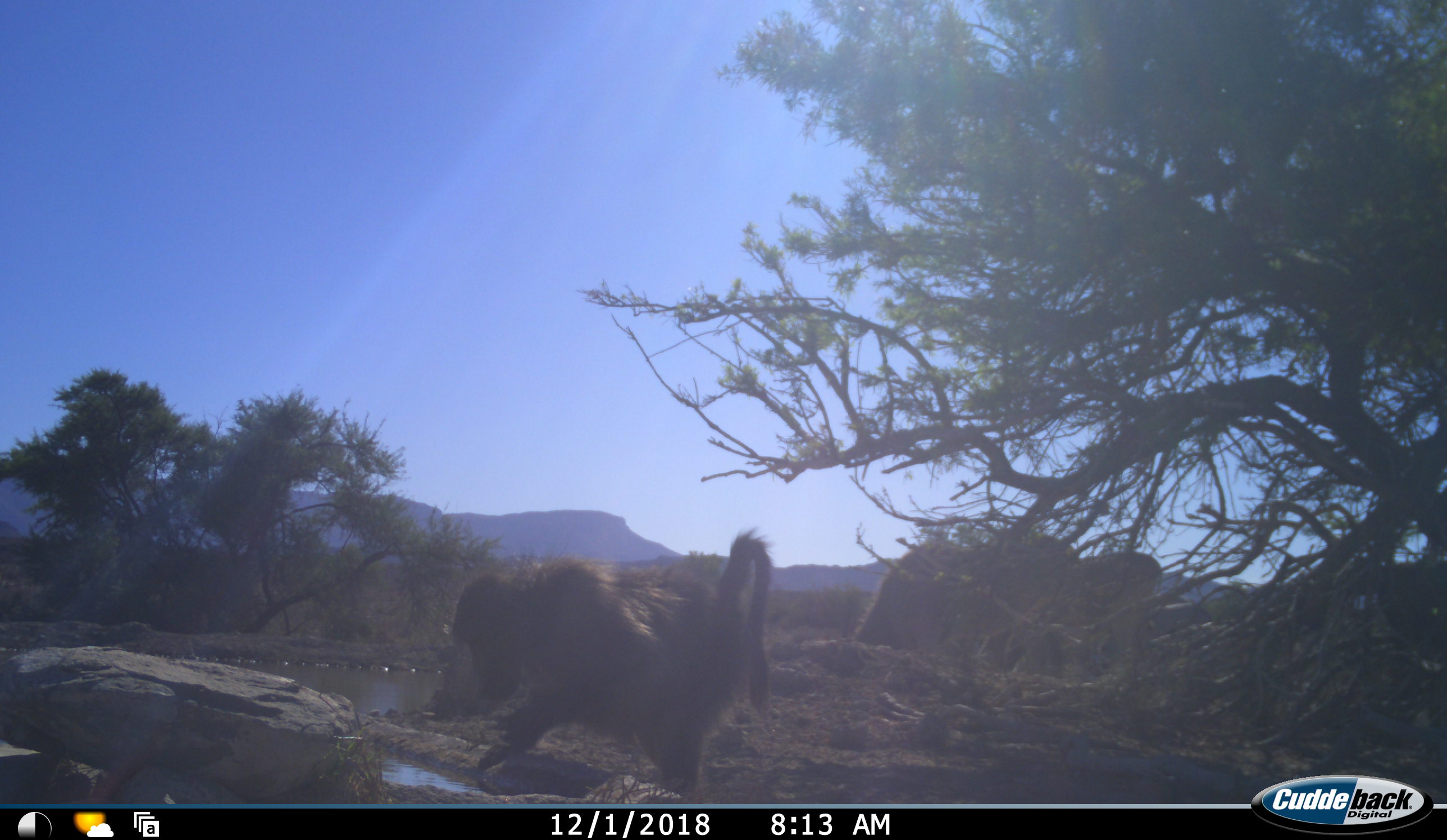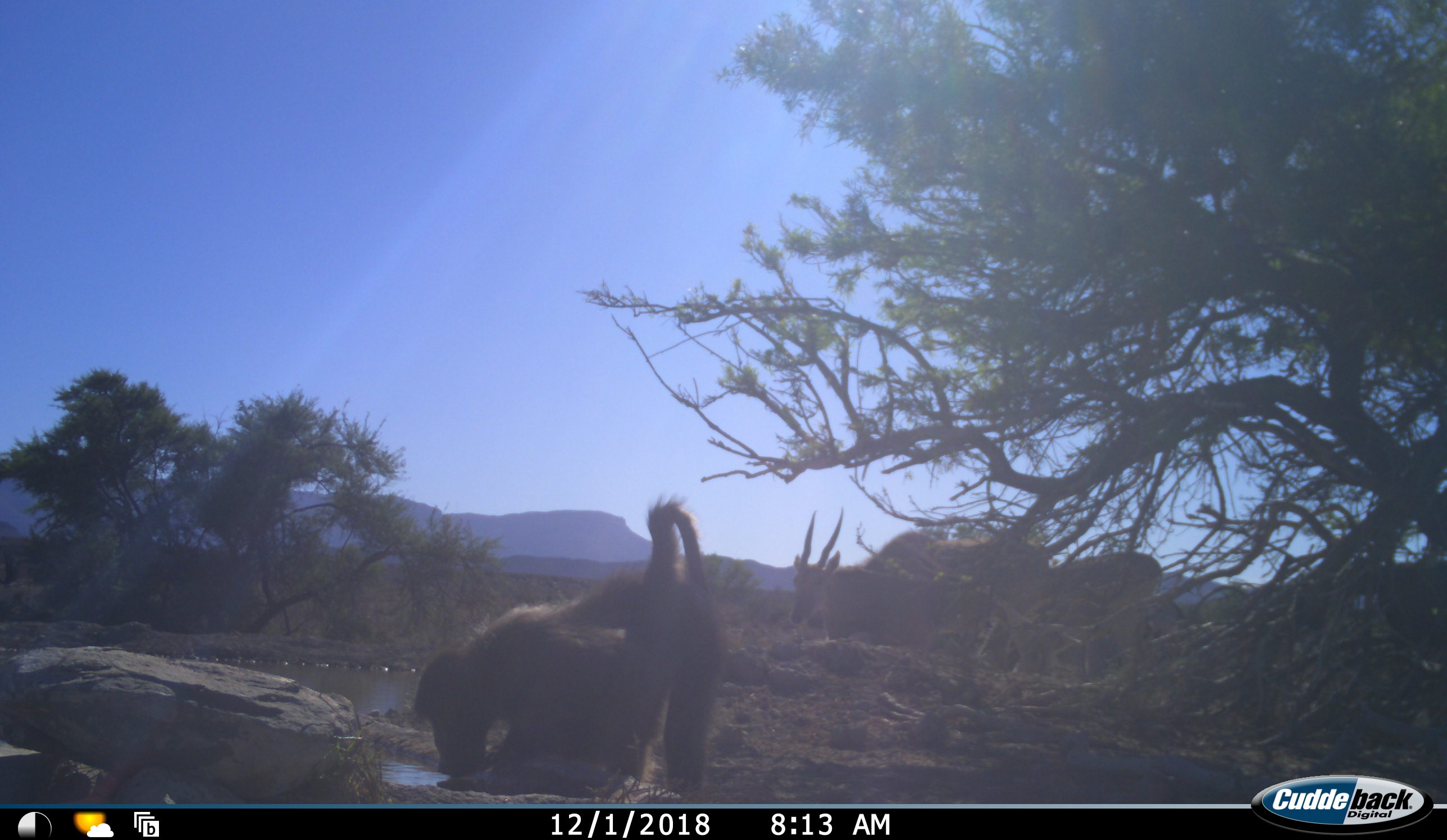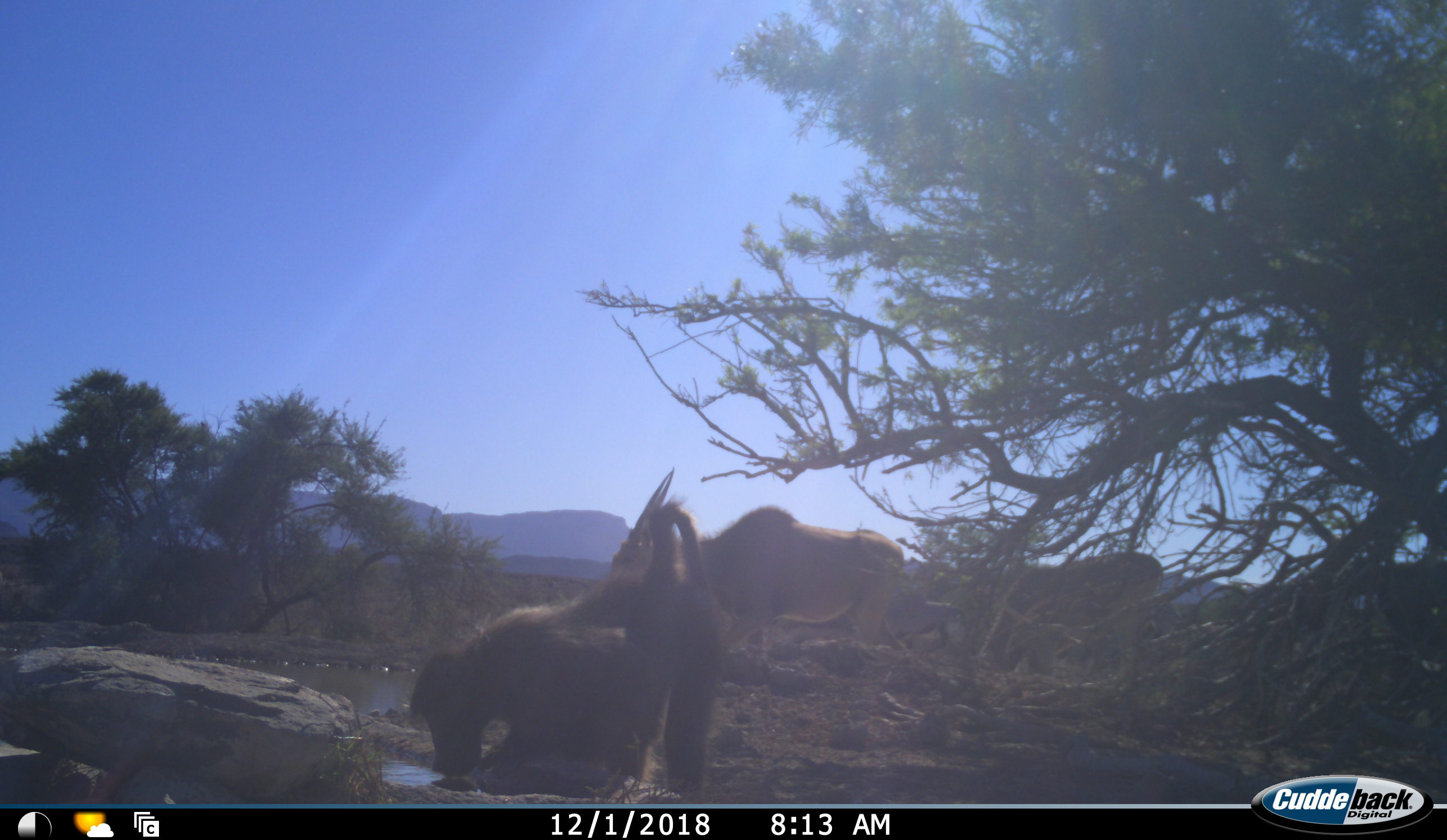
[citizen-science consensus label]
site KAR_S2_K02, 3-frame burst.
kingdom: Animalia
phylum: Chordata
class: Mammalia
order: Primates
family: Cercopithecidae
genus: Papio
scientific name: Papio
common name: baboon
Baboon (Papio), count 1. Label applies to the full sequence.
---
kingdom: Animalia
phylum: Chordata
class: Mammalia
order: Artiodactyla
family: Bovidae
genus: Tragelaphus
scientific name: Tragelaphus oryx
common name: eland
Eland (Tragelaphus oryx), count 2. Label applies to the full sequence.